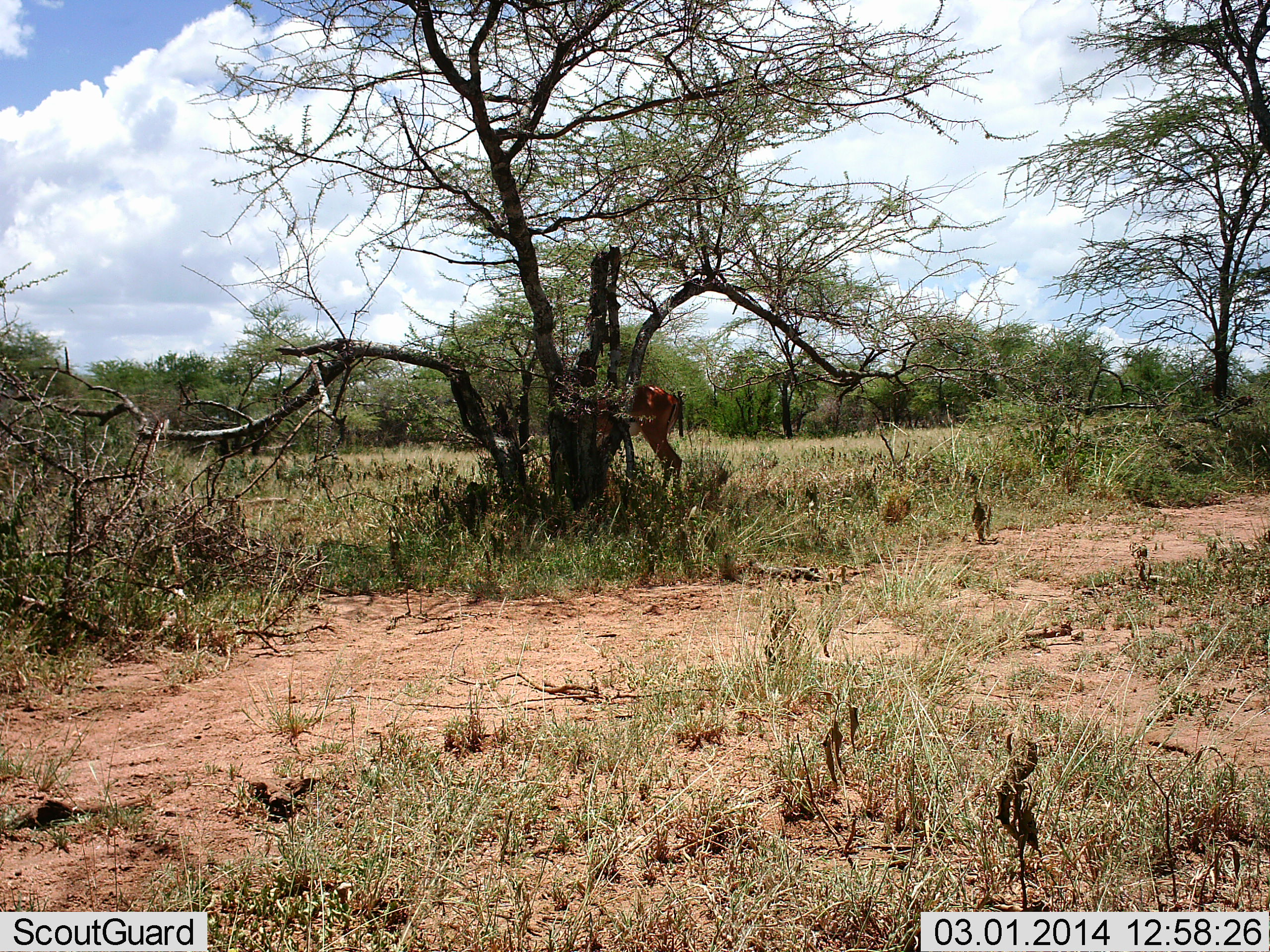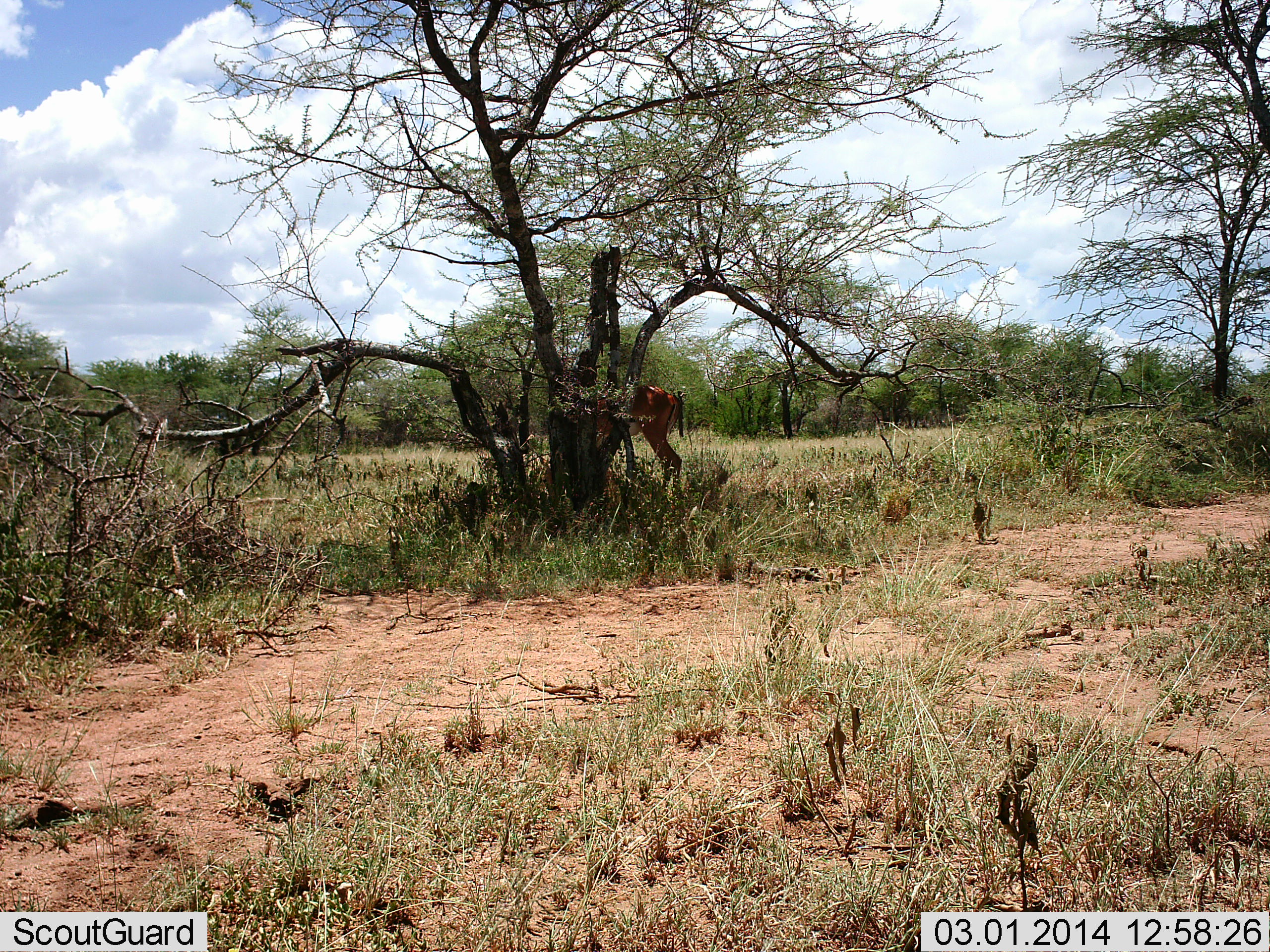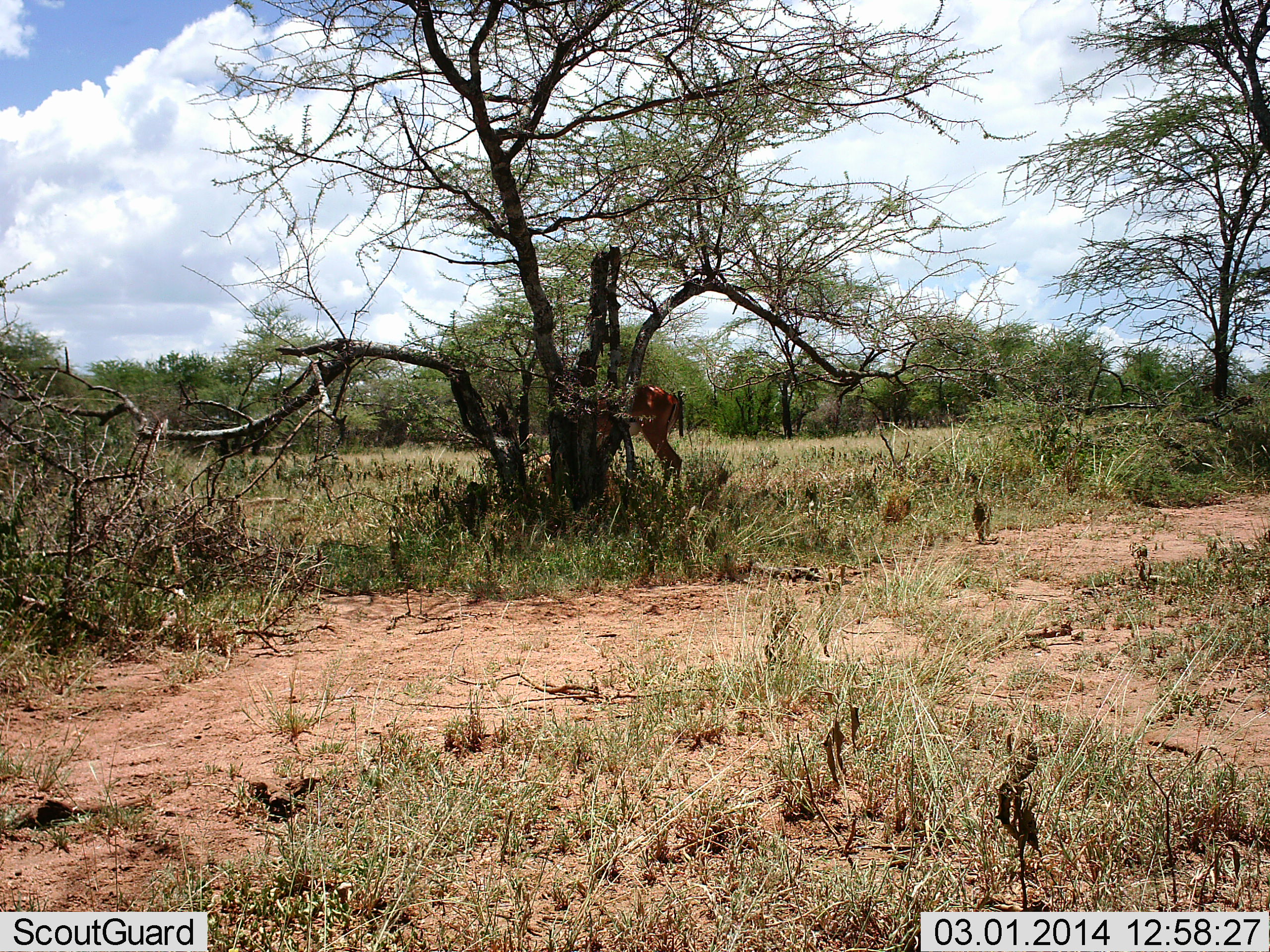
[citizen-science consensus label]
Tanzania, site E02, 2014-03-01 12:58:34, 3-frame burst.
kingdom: Animalia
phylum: Chordata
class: Mammalia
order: Artiodactyla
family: Bovidae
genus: Aepyceros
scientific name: Aepyceros melampus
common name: impala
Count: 1.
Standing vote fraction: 71%.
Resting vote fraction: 0%.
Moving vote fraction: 0%.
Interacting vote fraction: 0%.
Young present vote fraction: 0%.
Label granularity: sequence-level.